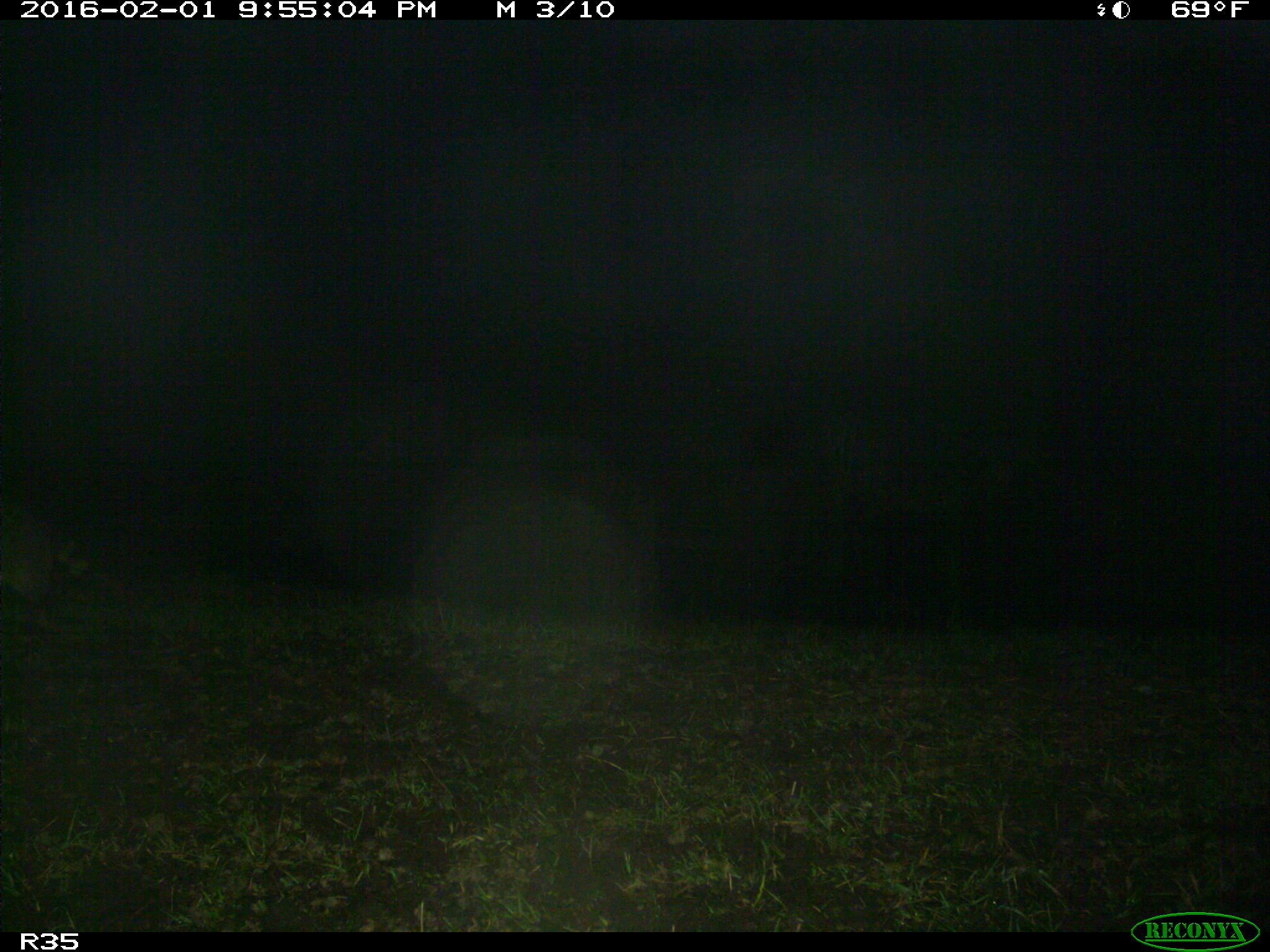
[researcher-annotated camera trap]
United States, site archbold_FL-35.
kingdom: Animalia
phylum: Chordata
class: Mammalia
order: Carnivora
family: Procyonidae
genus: Procyon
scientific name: Procyon lotor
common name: common raccoon